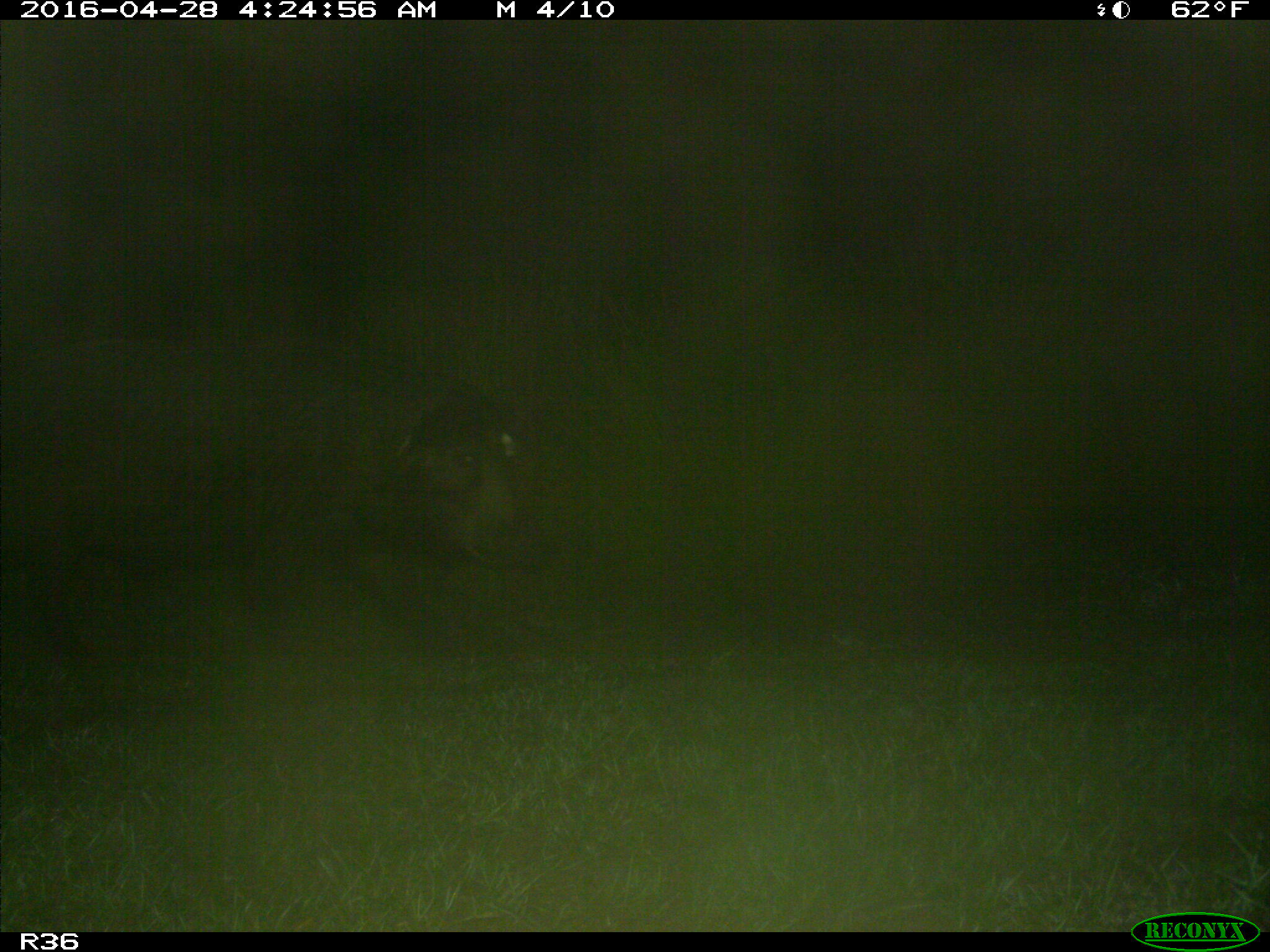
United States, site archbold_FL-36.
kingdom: Animalia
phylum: Chordata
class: Mammalia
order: Artiodactyla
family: Suidae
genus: Sus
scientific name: Sus scrofa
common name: wild boar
Sus scrofa (wild boar).